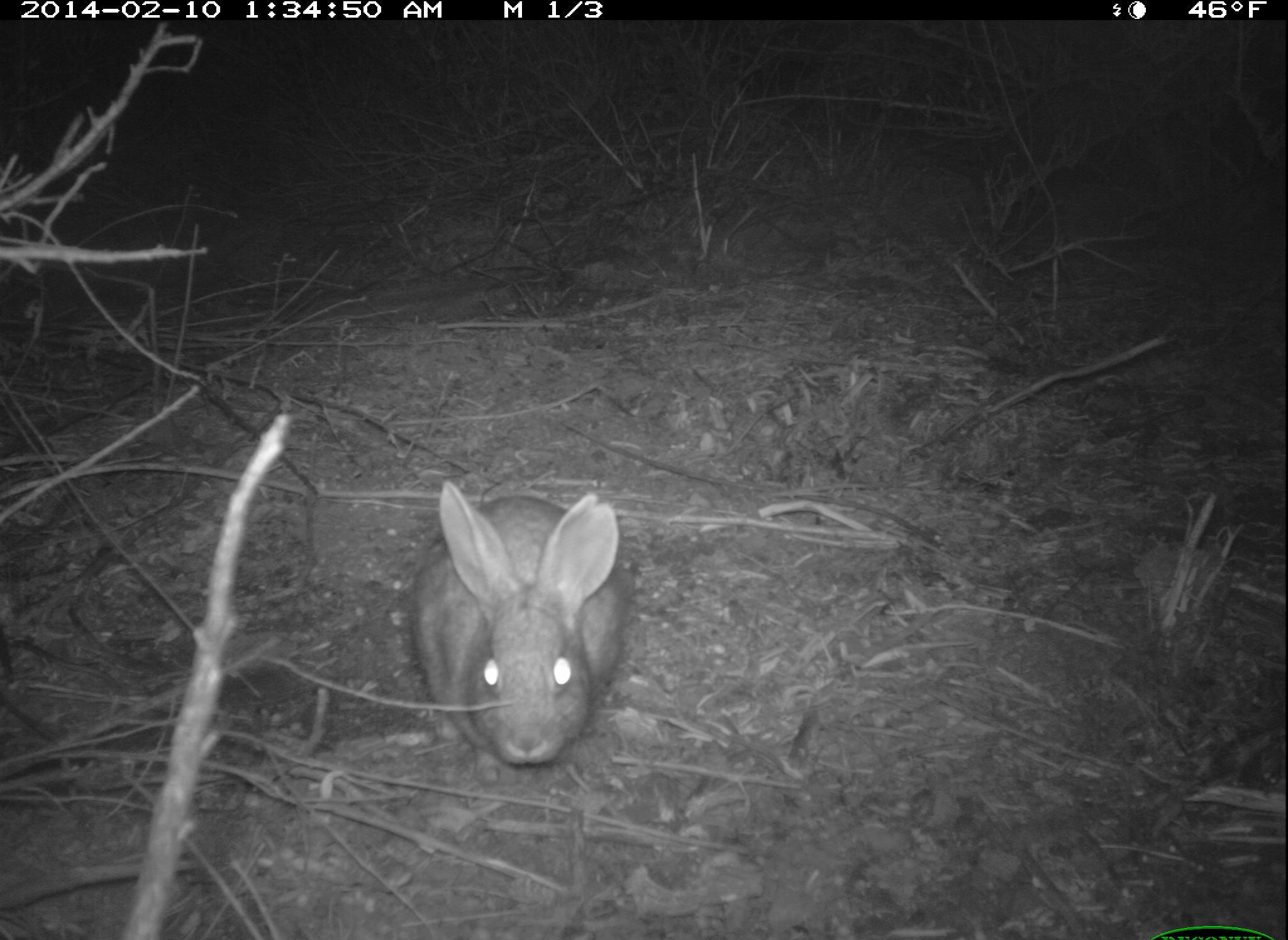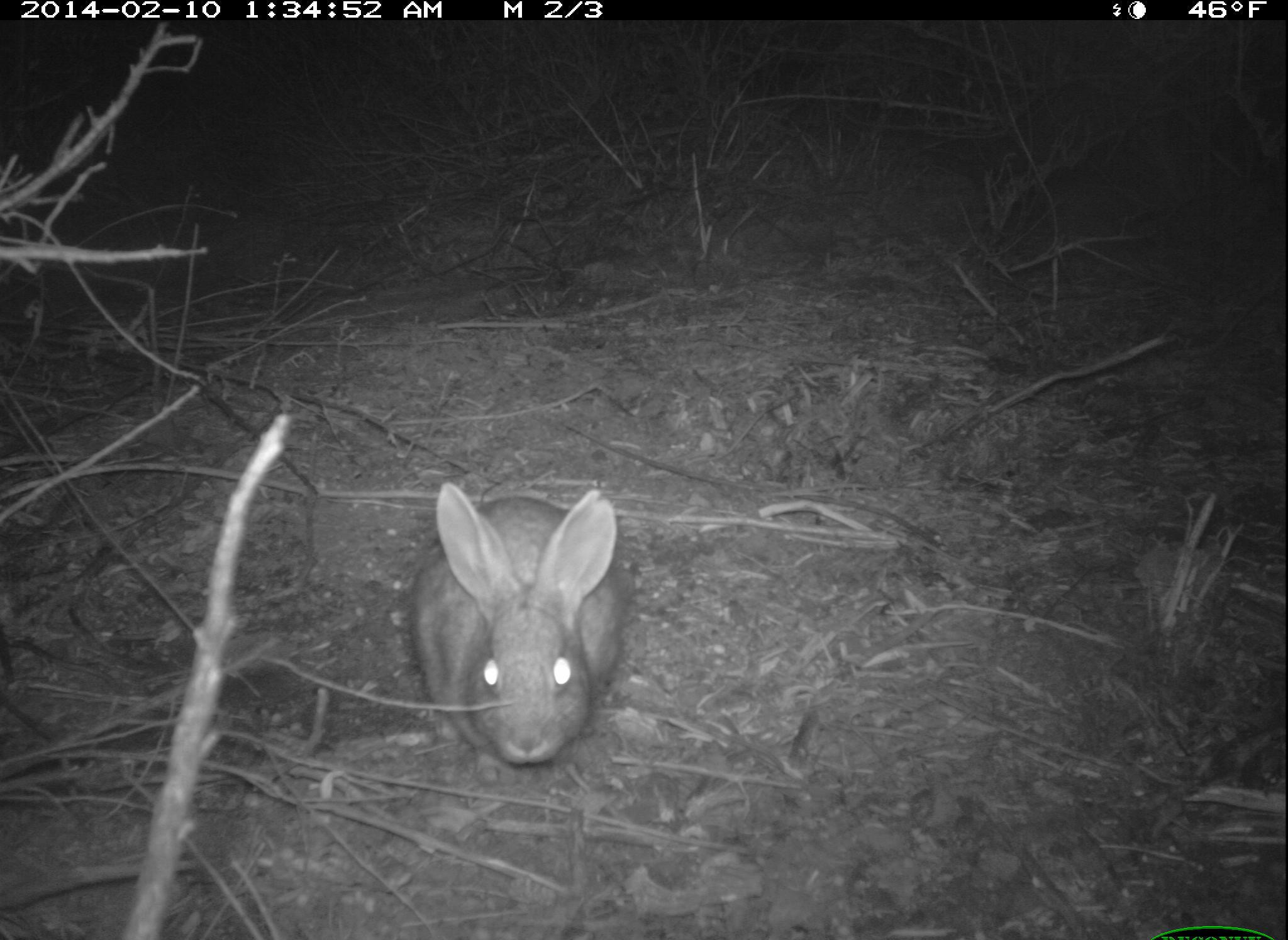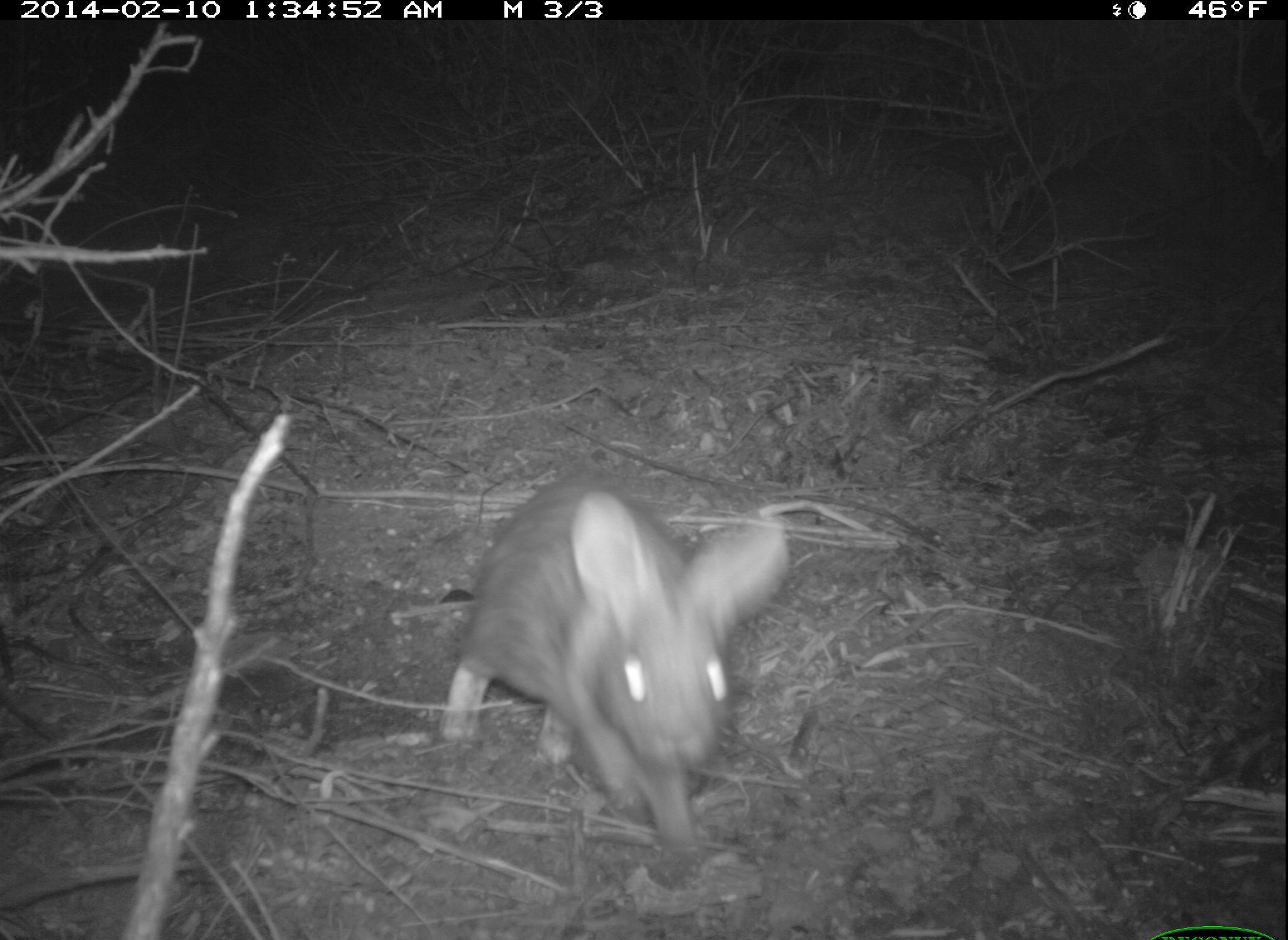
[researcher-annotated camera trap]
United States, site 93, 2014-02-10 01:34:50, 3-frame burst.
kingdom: Animalia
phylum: Chordata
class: Mammalia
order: Lagomorpha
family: Leporidae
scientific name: Leporidae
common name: rabbits and hares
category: rabbit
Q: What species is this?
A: Rabbit (rabbits and hares) (Leporidae).